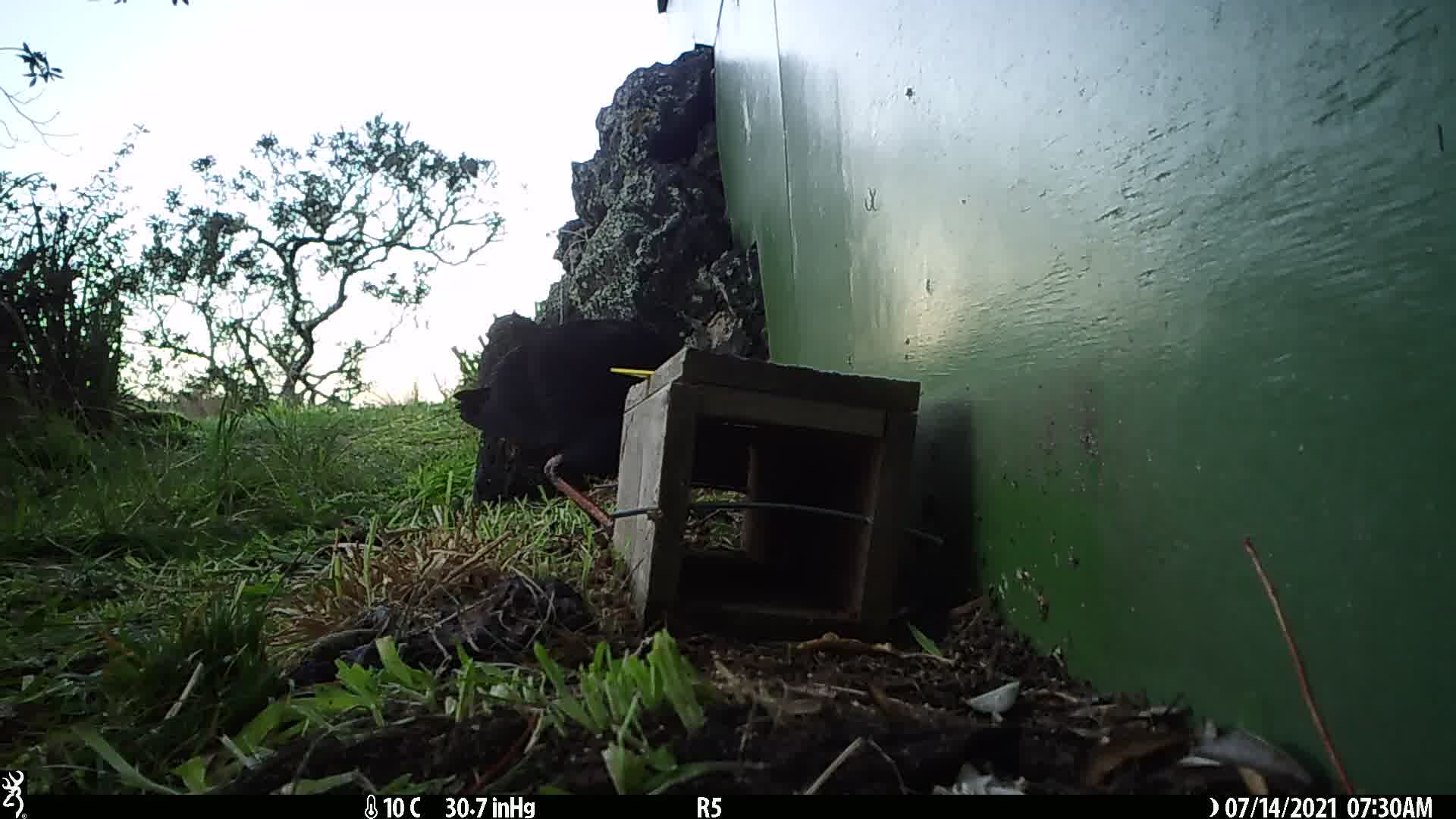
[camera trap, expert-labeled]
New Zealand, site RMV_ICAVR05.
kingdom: Animalia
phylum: Chordata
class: Aves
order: Gruiformes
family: Rallidae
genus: Porphyrio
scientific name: Porphyrio melanotus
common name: australasian swamphen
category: pukeko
Pukeko (australasian swamphen) (Porphyrio melanotus).